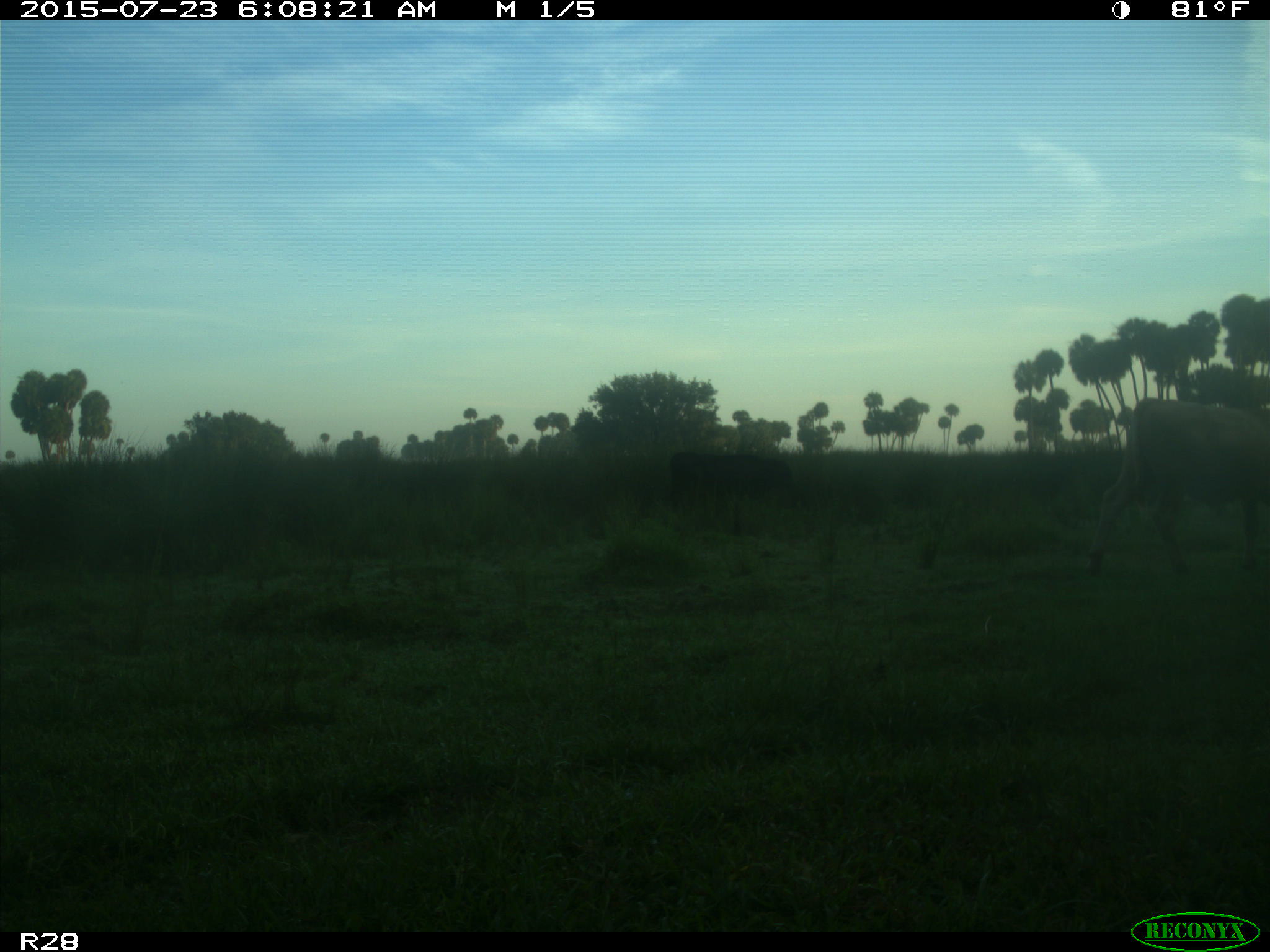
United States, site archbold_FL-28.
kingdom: Animalia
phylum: Chordata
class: Mammalia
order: Artiodactyla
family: Bovidae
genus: Bos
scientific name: Bos taurus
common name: domestic cow